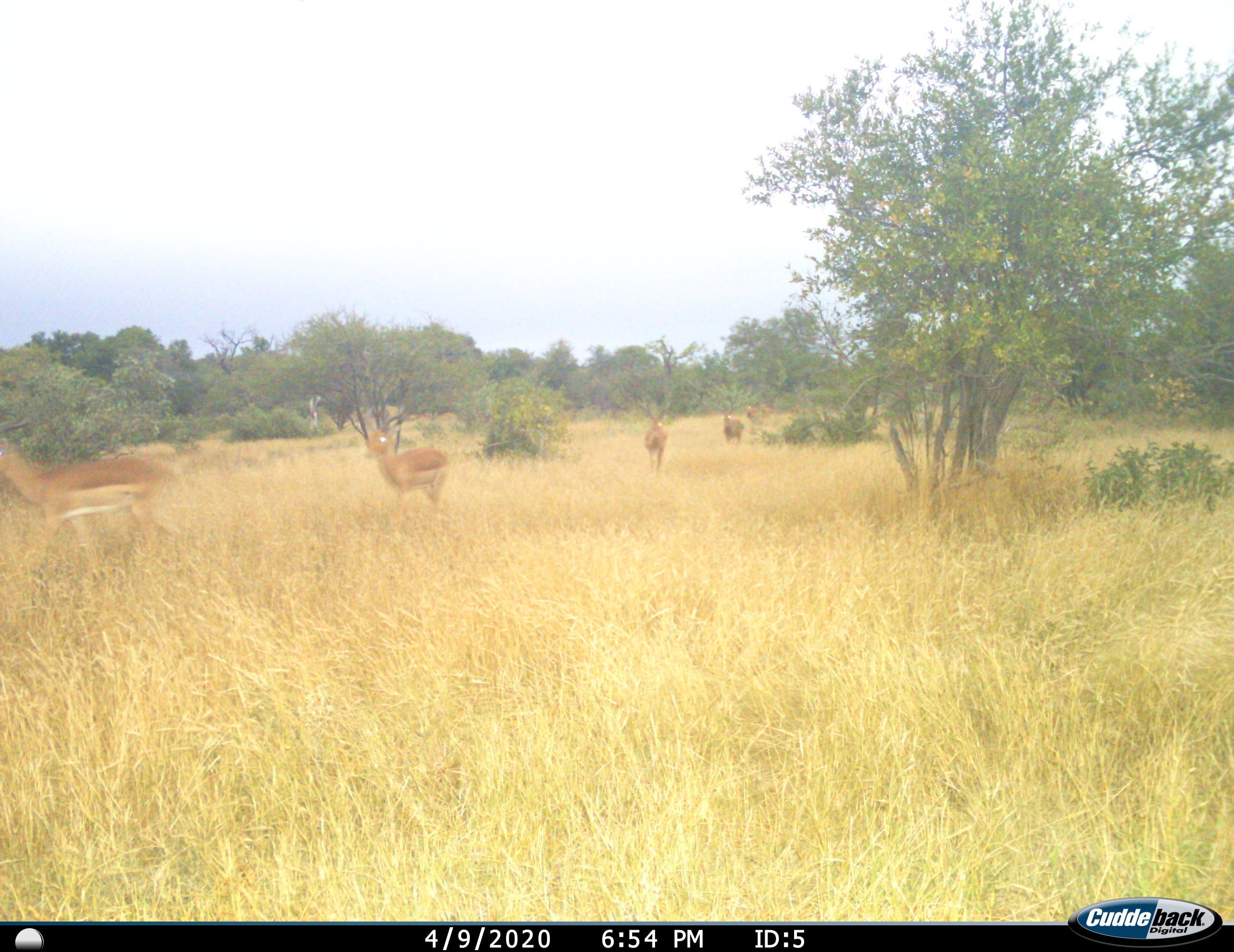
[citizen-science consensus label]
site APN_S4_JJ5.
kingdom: Animalia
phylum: Chordata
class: Mammalia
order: Artiodactyla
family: Bovidae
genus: Aepyceros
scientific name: Aepyceros melampus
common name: impala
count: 6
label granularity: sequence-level